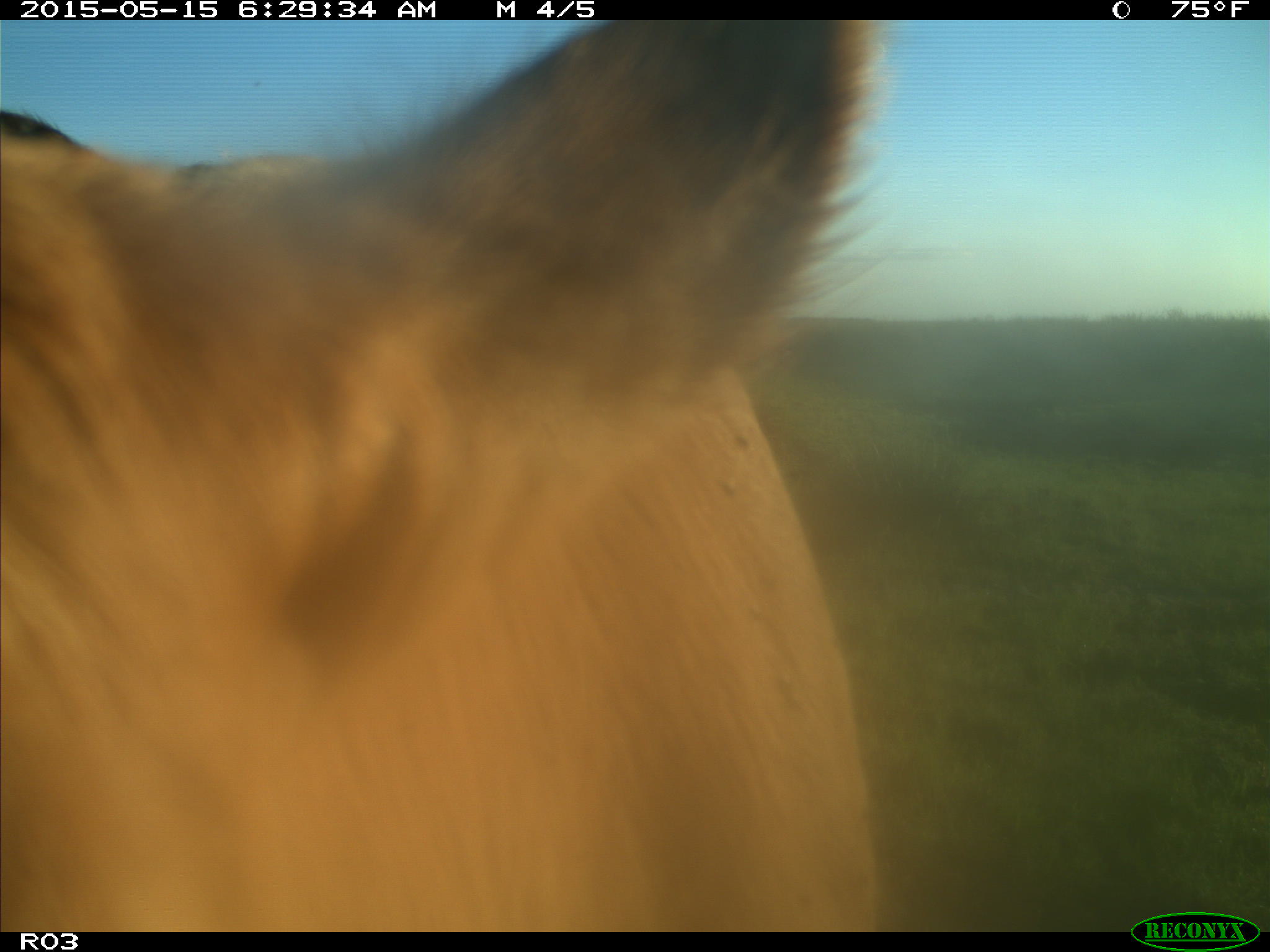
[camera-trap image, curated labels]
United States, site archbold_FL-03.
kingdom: Animalia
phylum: Chordata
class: Mammalia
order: Artiodactyla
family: Bovidae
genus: Bos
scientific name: Bos taurus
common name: domestic cow